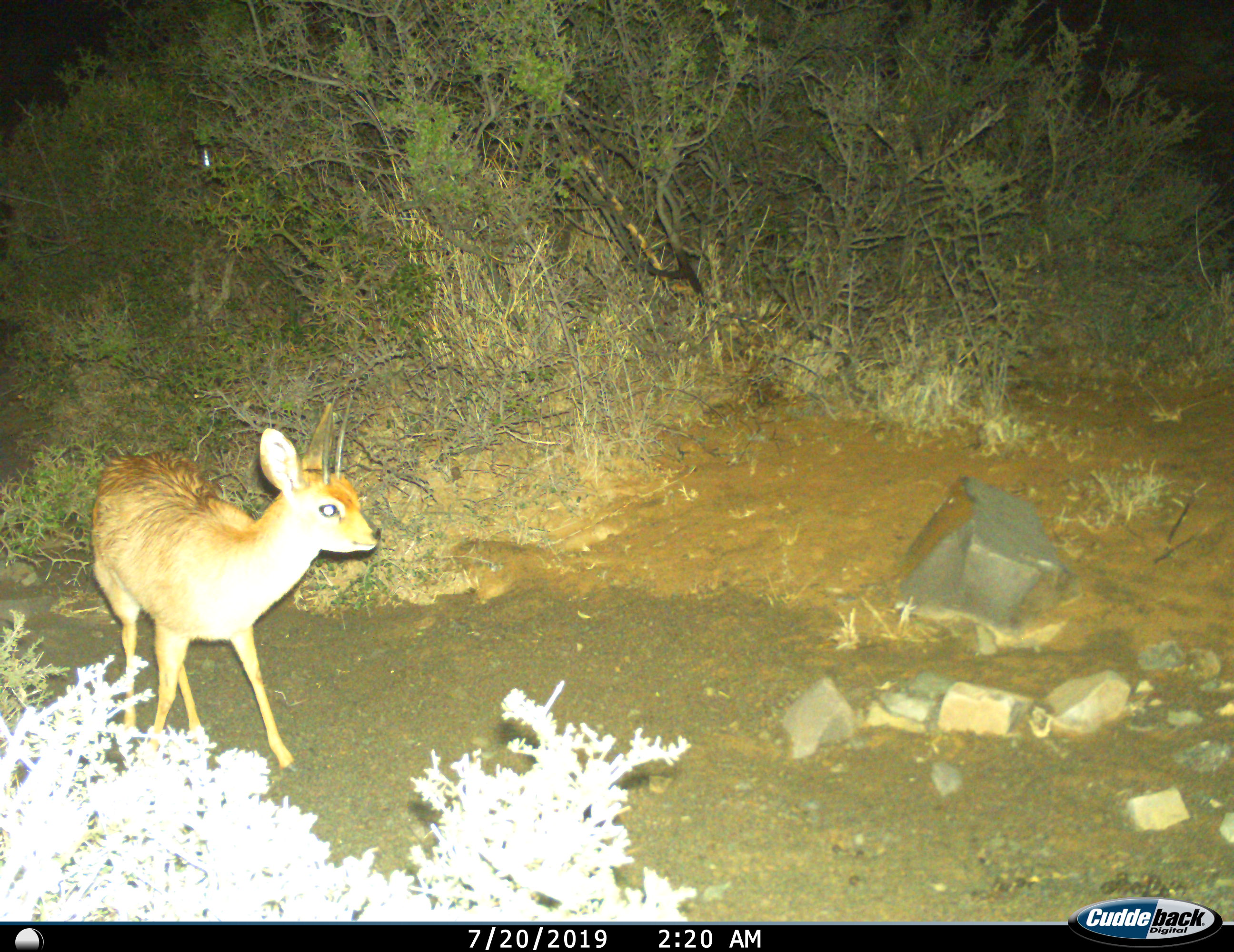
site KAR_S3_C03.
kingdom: Animalia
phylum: Chordata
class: Mammalia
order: Artiodactyla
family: Bovidae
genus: Raphicerus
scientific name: Raphicerus campestris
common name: steenbok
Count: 1.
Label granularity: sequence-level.